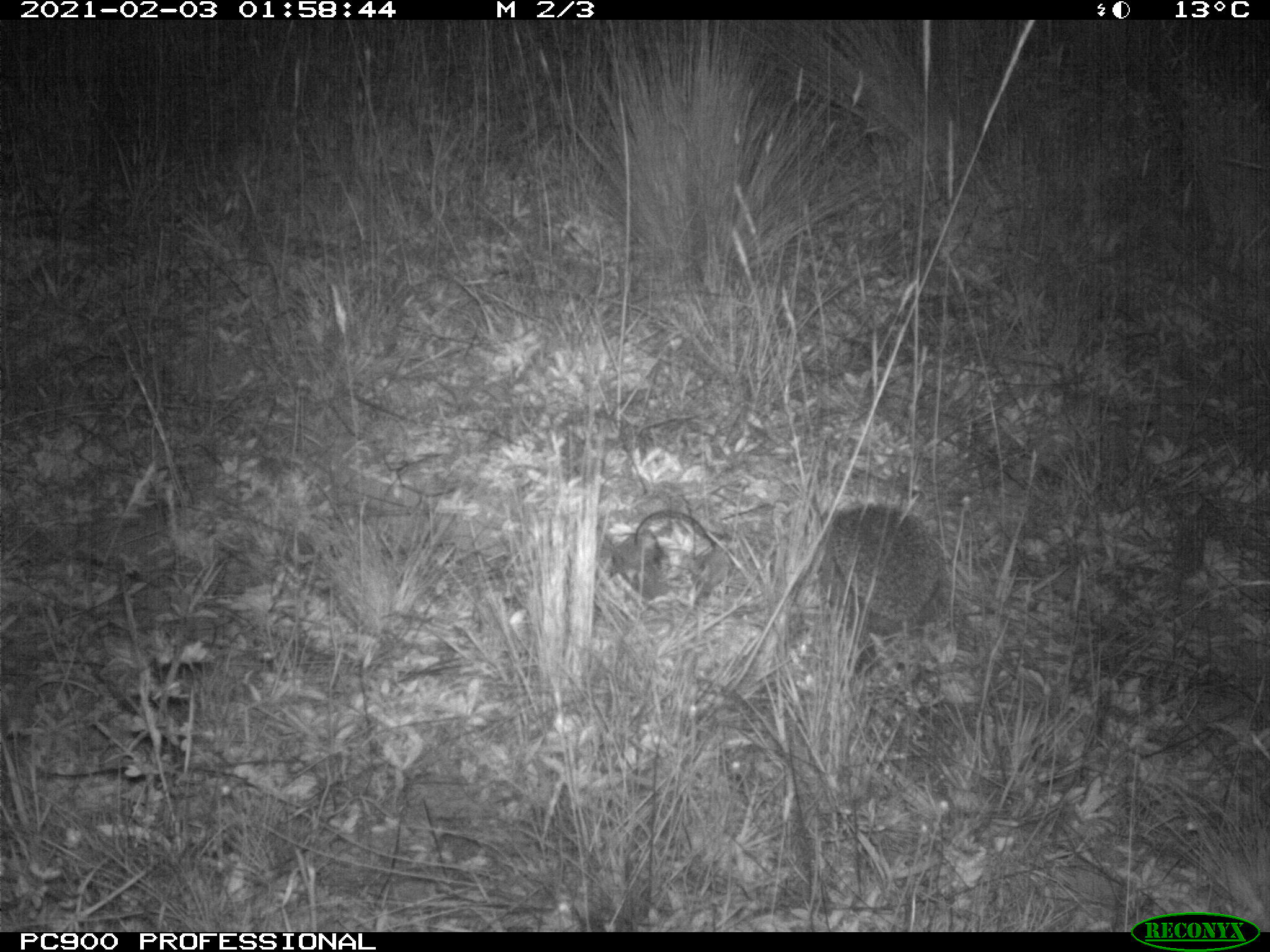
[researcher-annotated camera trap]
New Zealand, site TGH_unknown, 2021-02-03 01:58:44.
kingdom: Animalia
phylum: Chordata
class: Mammalia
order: Eulipotyphla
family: Erinaceidae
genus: Erinaceus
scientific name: Erinaceus europaeus europaeus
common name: european hedgehog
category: hedgehog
Hedgehog (european hedgehog) (Erinaceus europaeus europaeus).